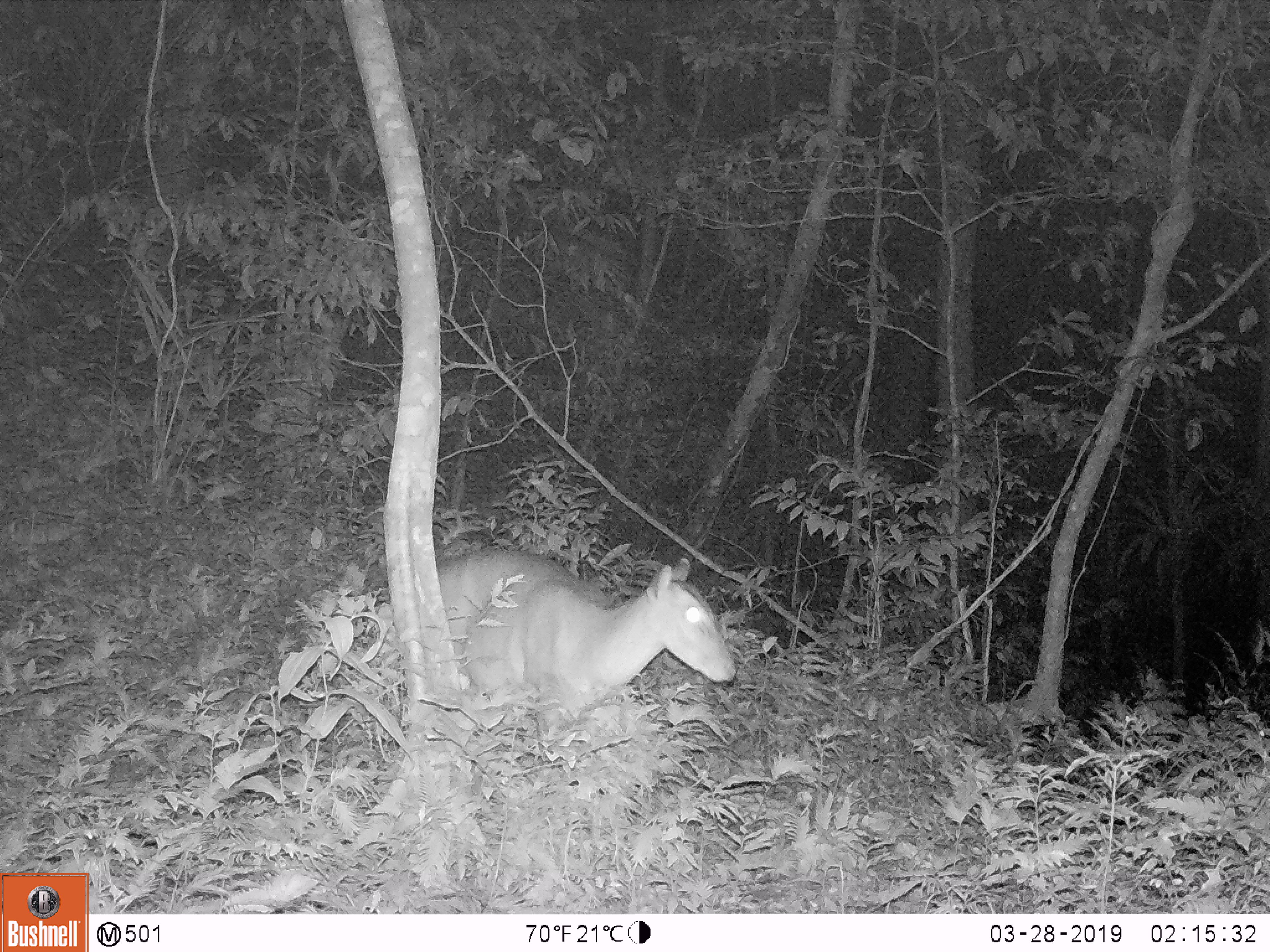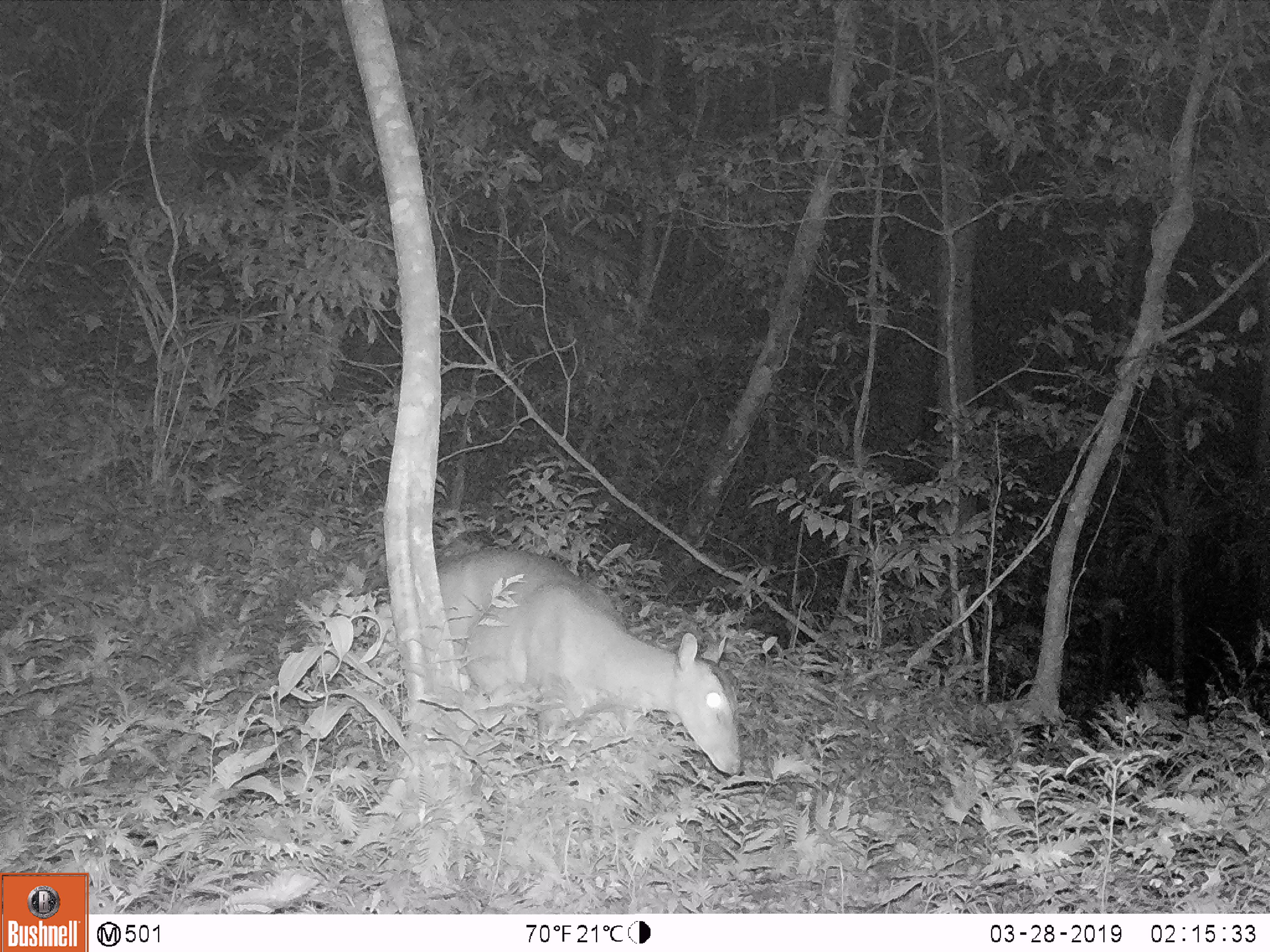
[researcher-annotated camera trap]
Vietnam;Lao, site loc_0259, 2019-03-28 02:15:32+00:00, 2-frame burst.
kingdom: Animalia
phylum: Chordata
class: Mammalia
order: Artiodactyla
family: Cervidae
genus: Muntiacus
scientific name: Muntiacus vuquangensis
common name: large-antlered muntjac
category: large antlered muntjac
Large antlered muntjac (large-antlered muntjac) (Muntiacus vuquangensis). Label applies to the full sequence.